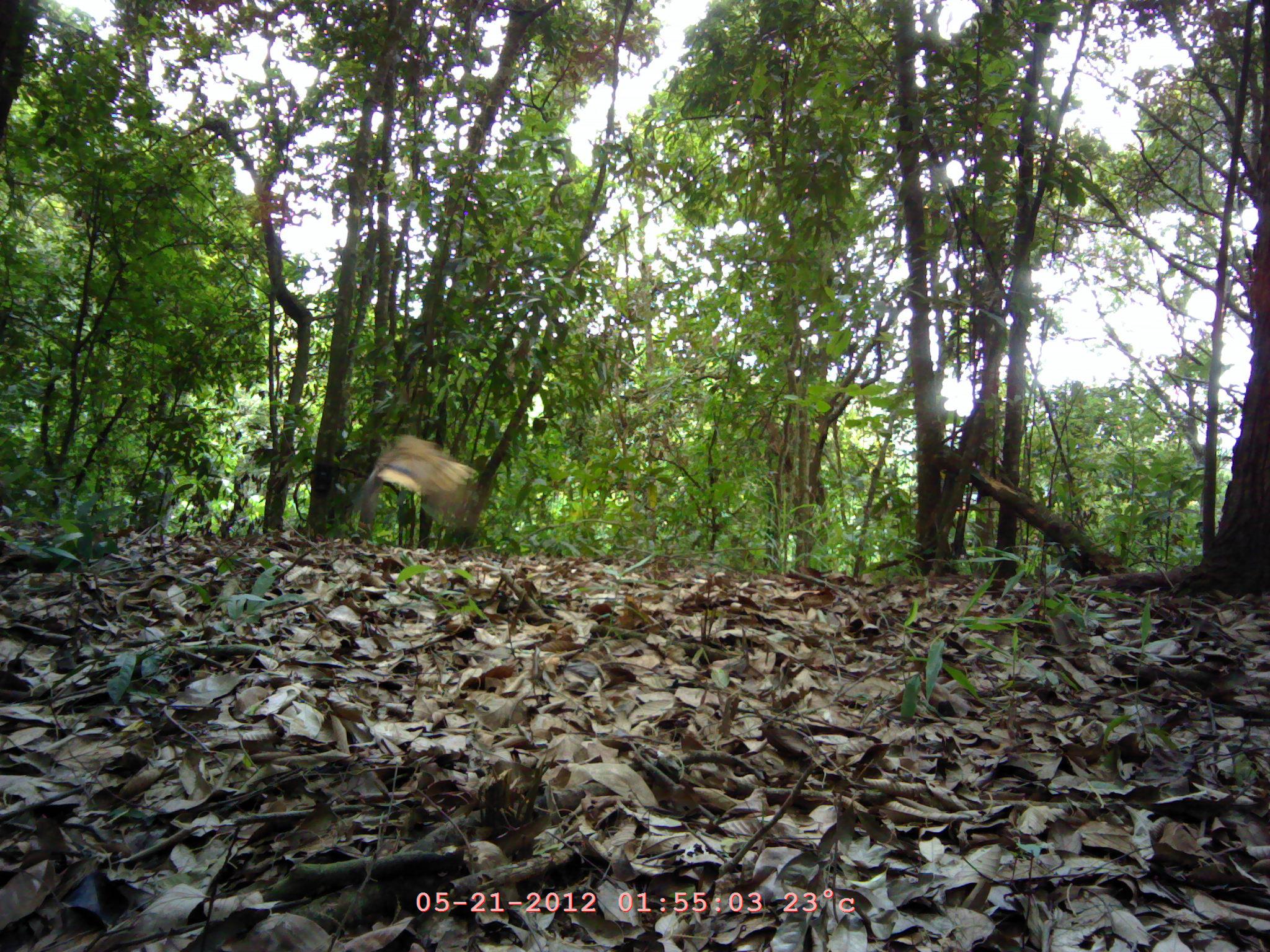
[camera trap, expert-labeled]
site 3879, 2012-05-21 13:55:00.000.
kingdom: Animalia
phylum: Chordata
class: Aves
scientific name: Aves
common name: bird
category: unknown bird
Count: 1.